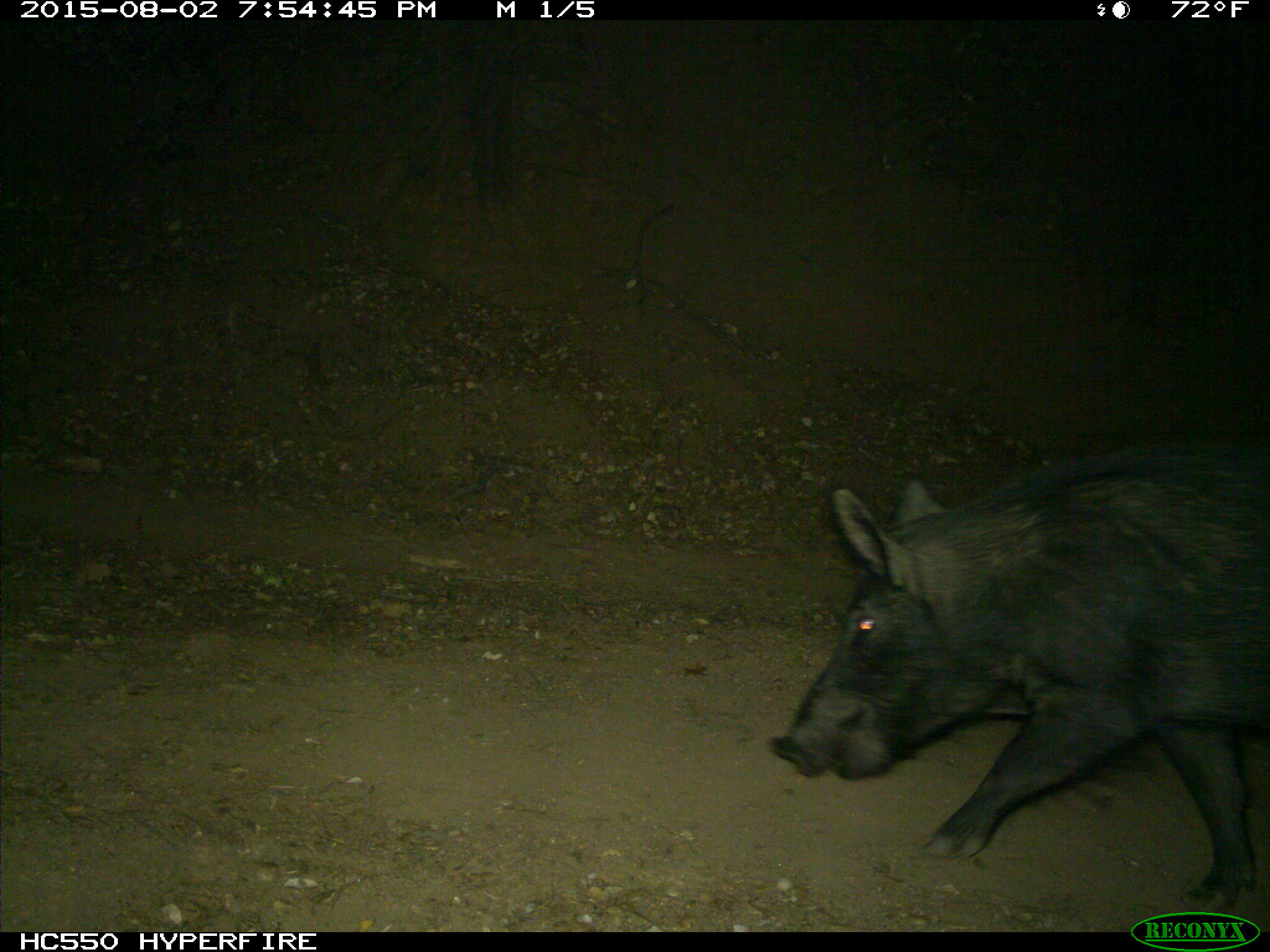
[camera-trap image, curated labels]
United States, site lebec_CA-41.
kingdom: Animalia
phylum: Chordata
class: Mammalia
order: Artiodactyla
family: Suidae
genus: Sus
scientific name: Sus scrofa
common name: wild boar